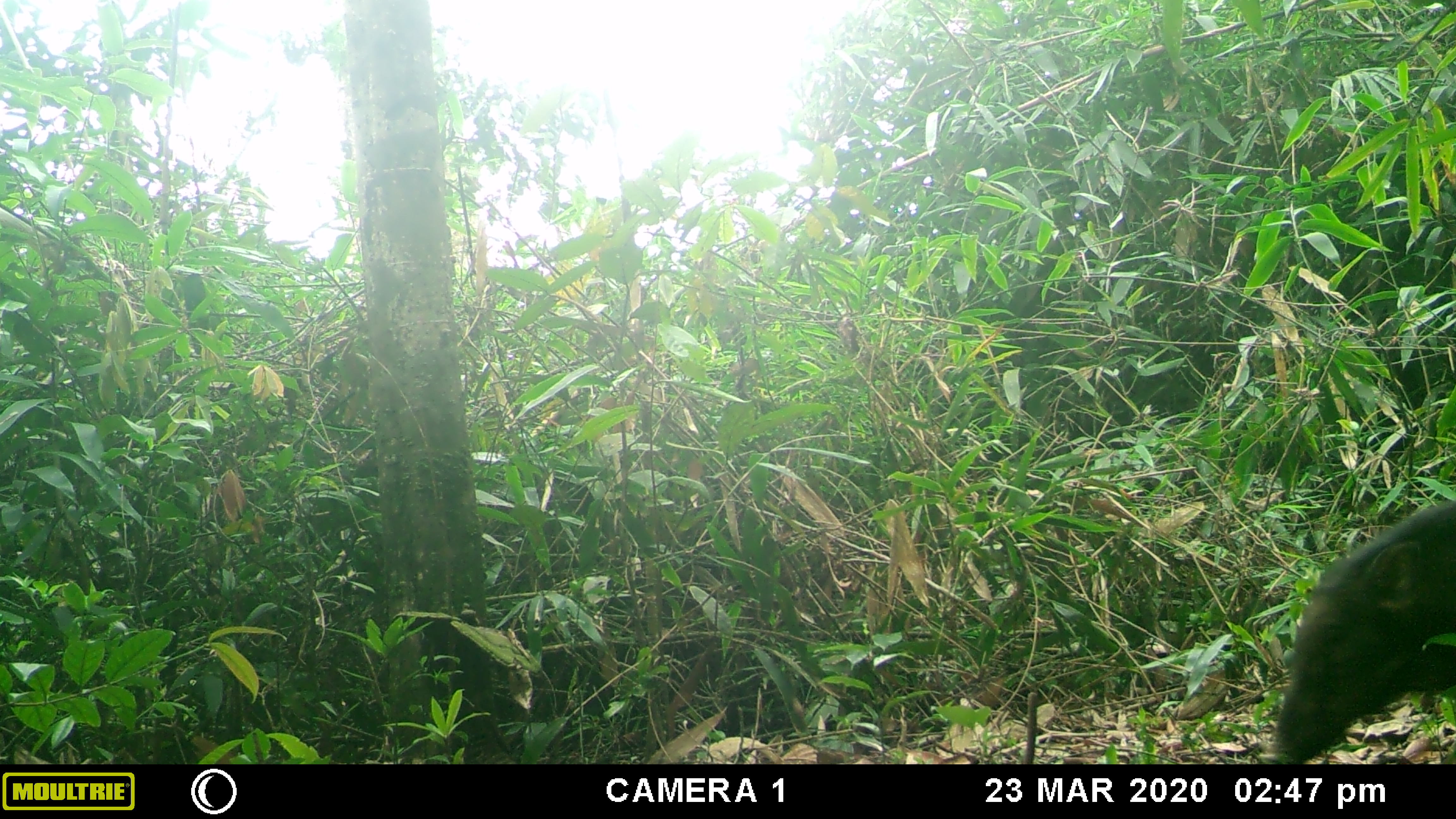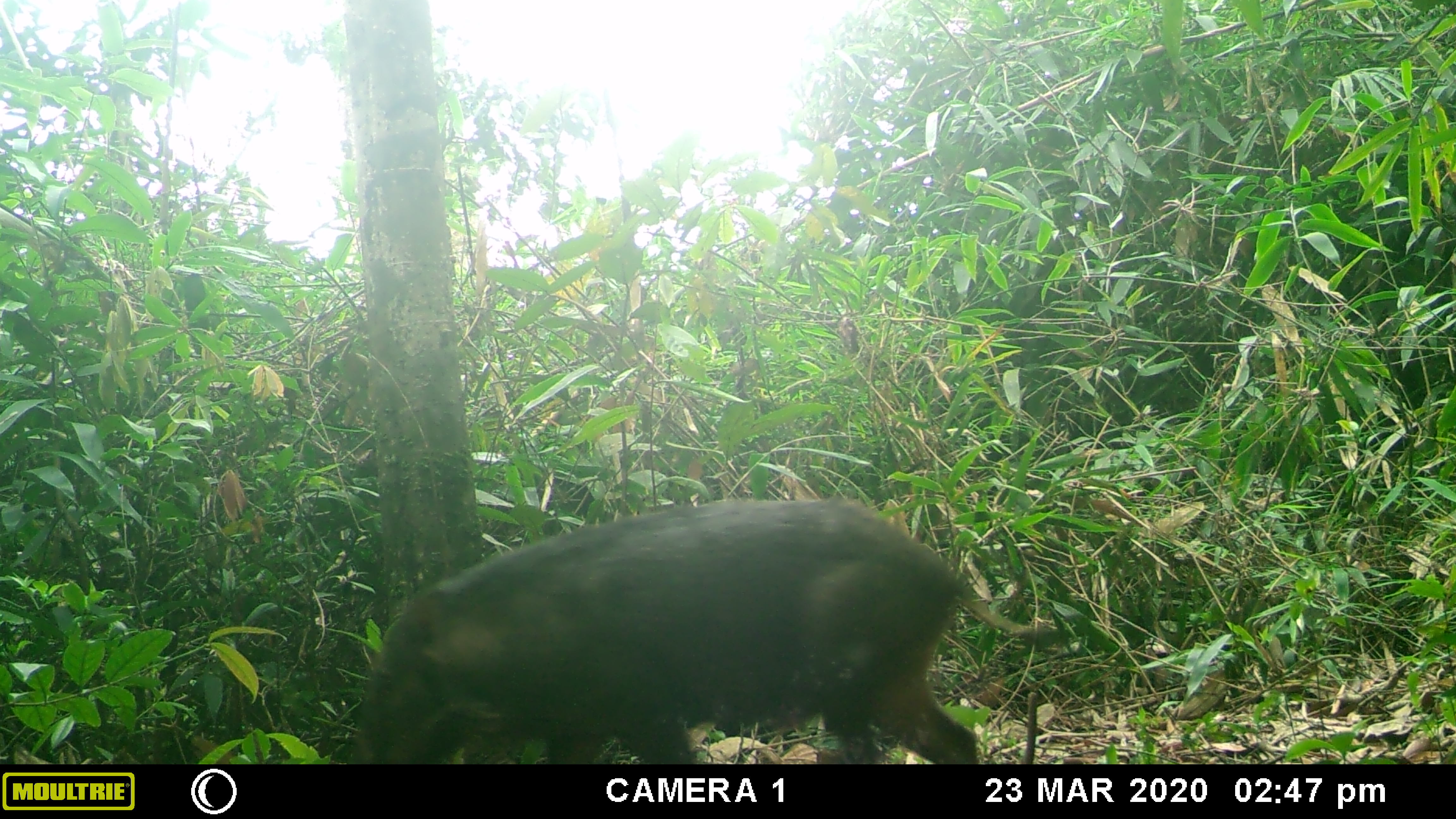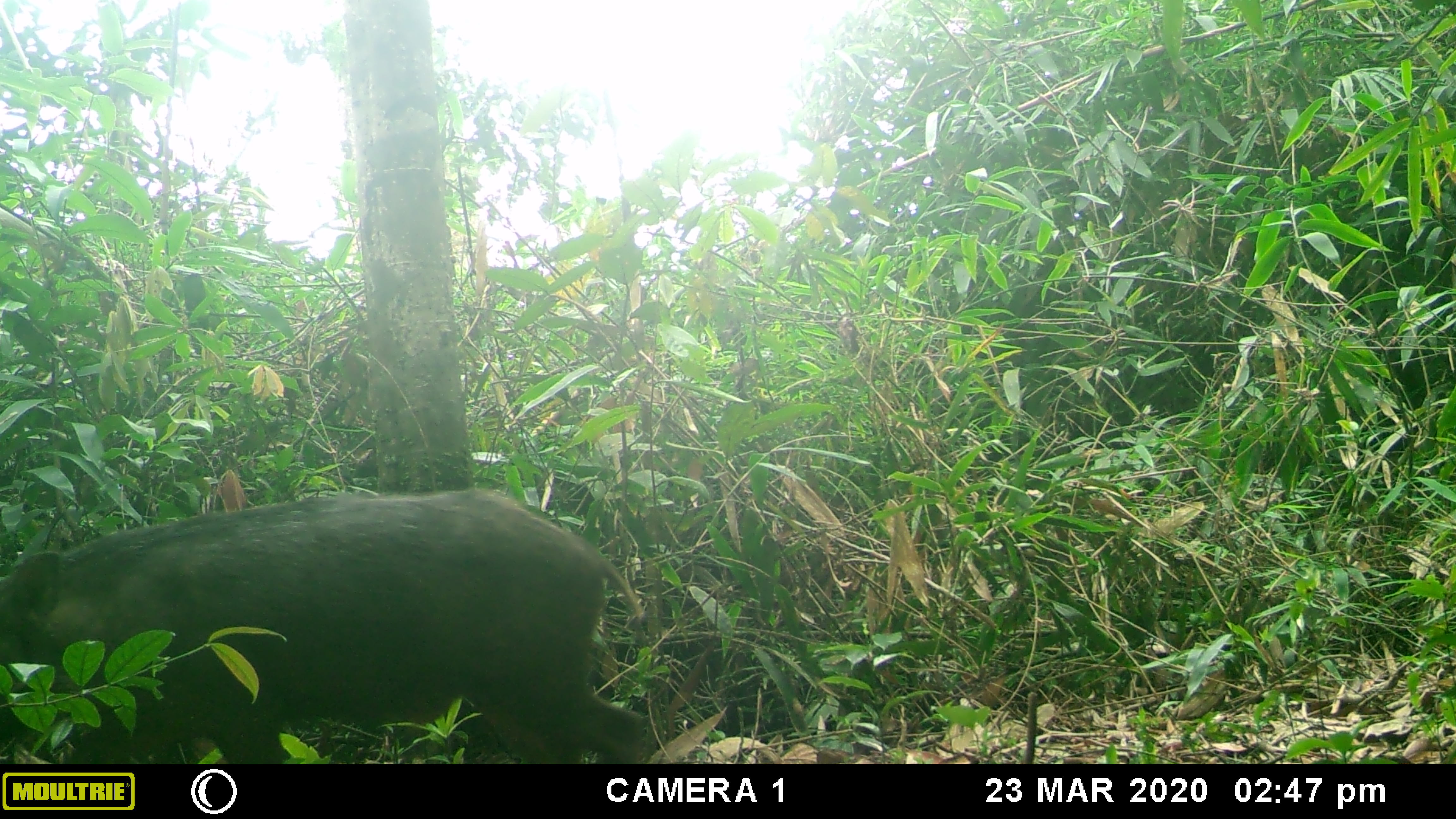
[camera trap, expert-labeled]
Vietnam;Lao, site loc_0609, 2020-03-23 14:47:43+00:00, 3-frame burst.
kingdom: Animalia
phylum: Chordata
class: Mammalia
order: Artiodactyla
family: Suidae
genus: Sus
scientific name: Sus scrofa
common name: eurasian wild pig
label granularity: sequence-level